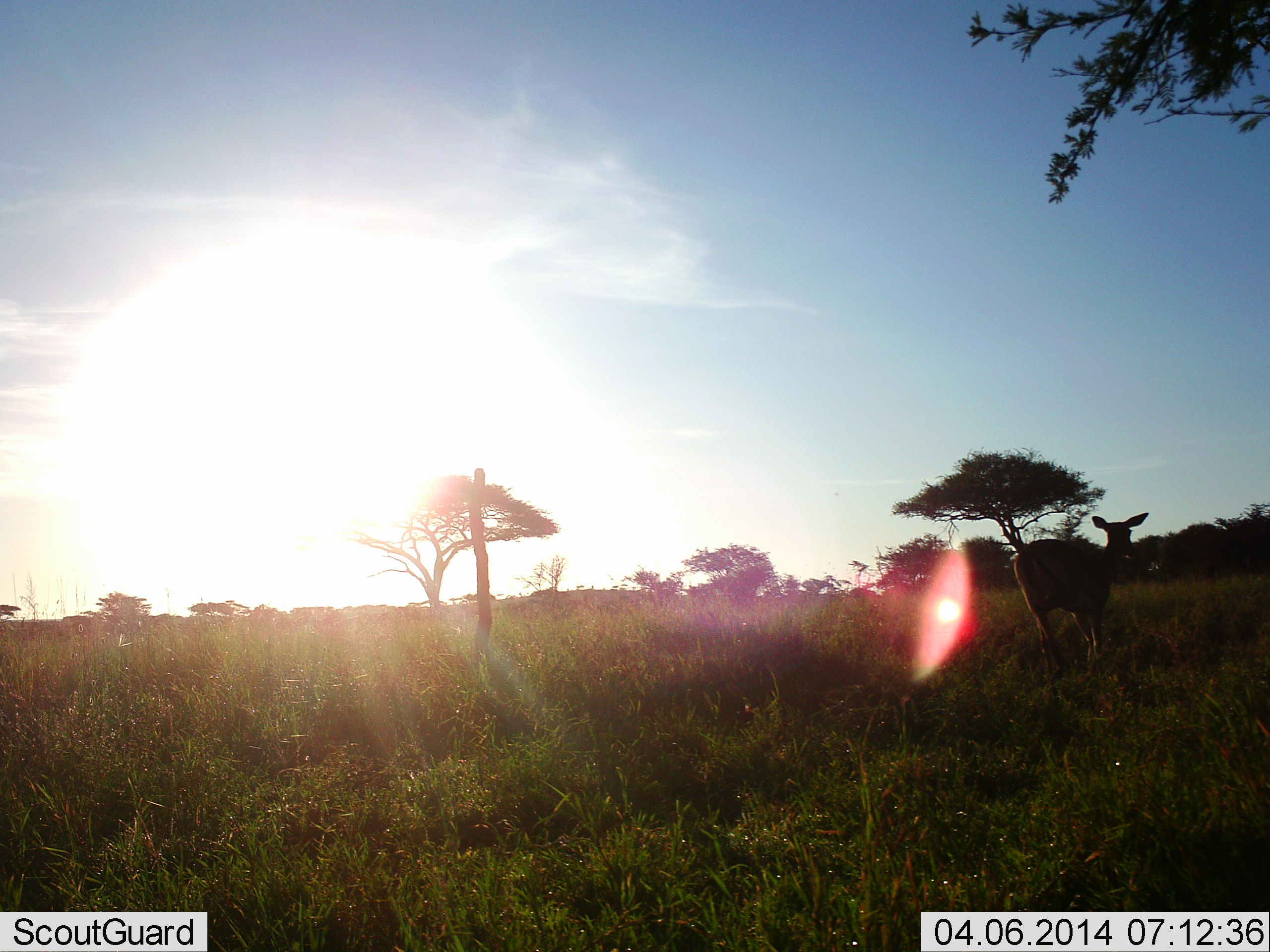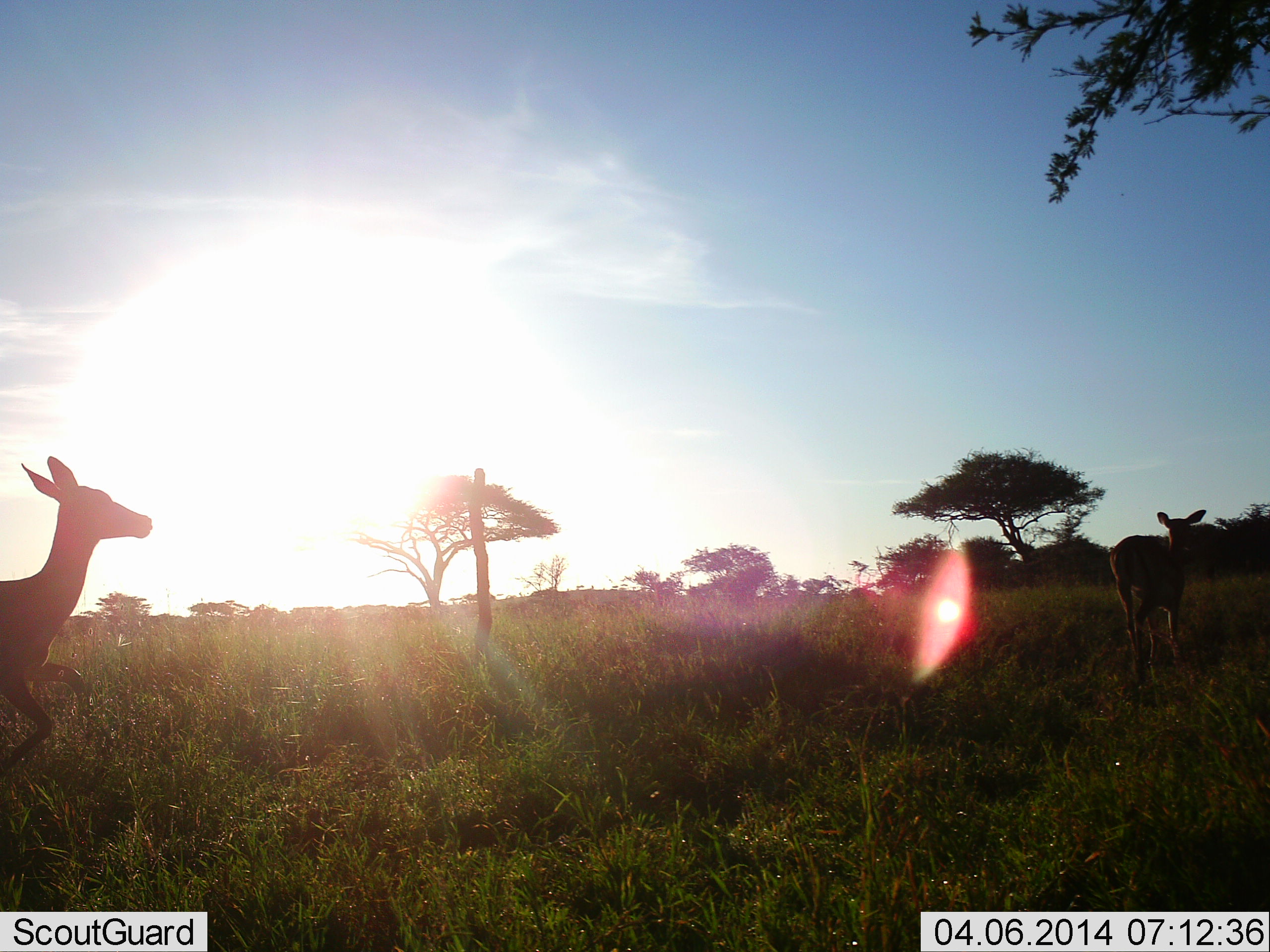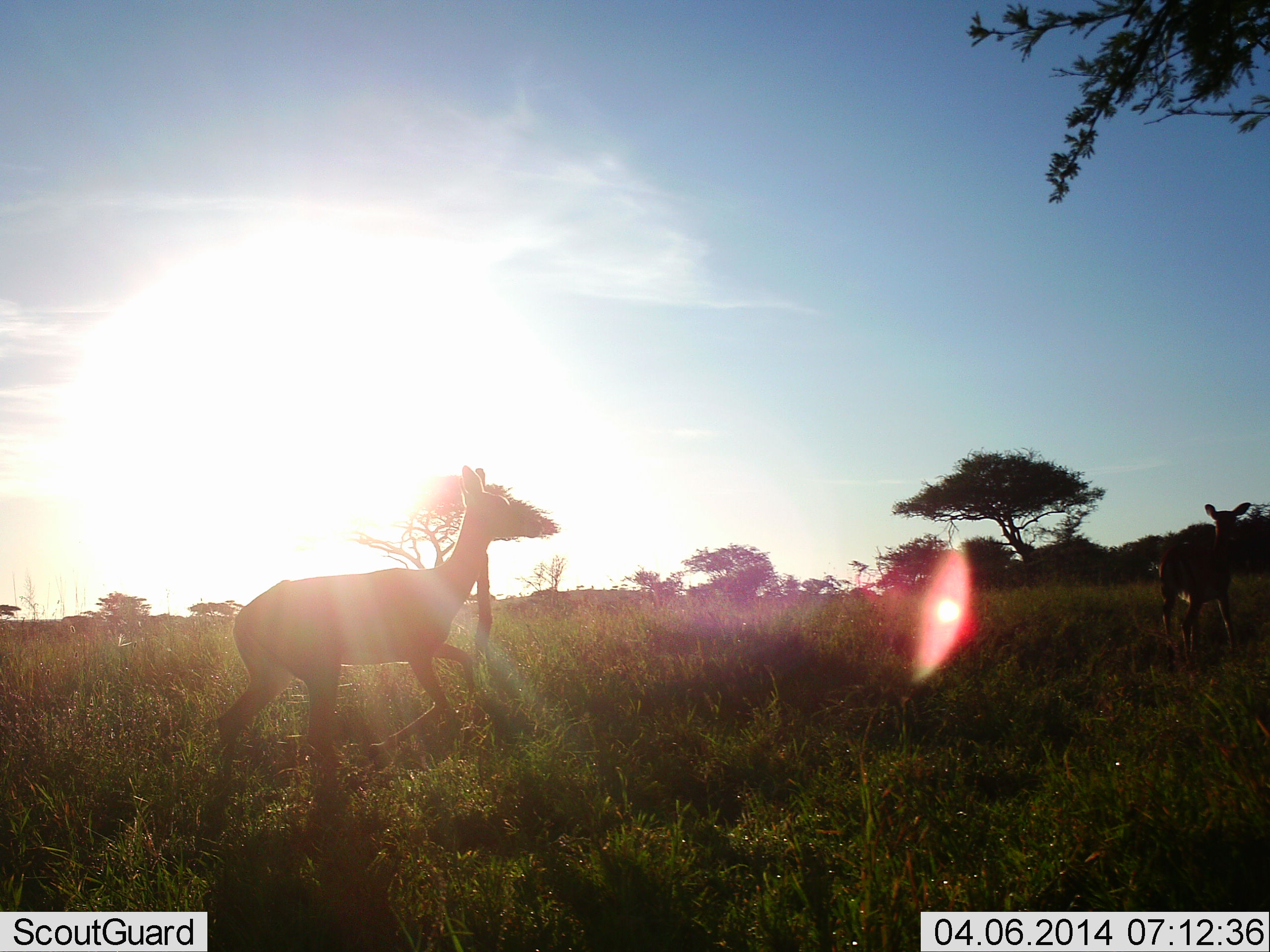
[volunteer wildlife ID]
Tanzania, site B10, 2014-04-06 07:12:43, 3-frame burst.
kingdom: Animalia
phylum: Chordata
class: Mammalia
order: Artiodactyla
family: Bovidae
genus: Aepyceros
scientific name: Aepyceros melampus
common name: impala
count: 2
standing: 10%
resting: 0%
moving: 100%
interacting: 0%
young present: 0%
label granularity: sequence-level